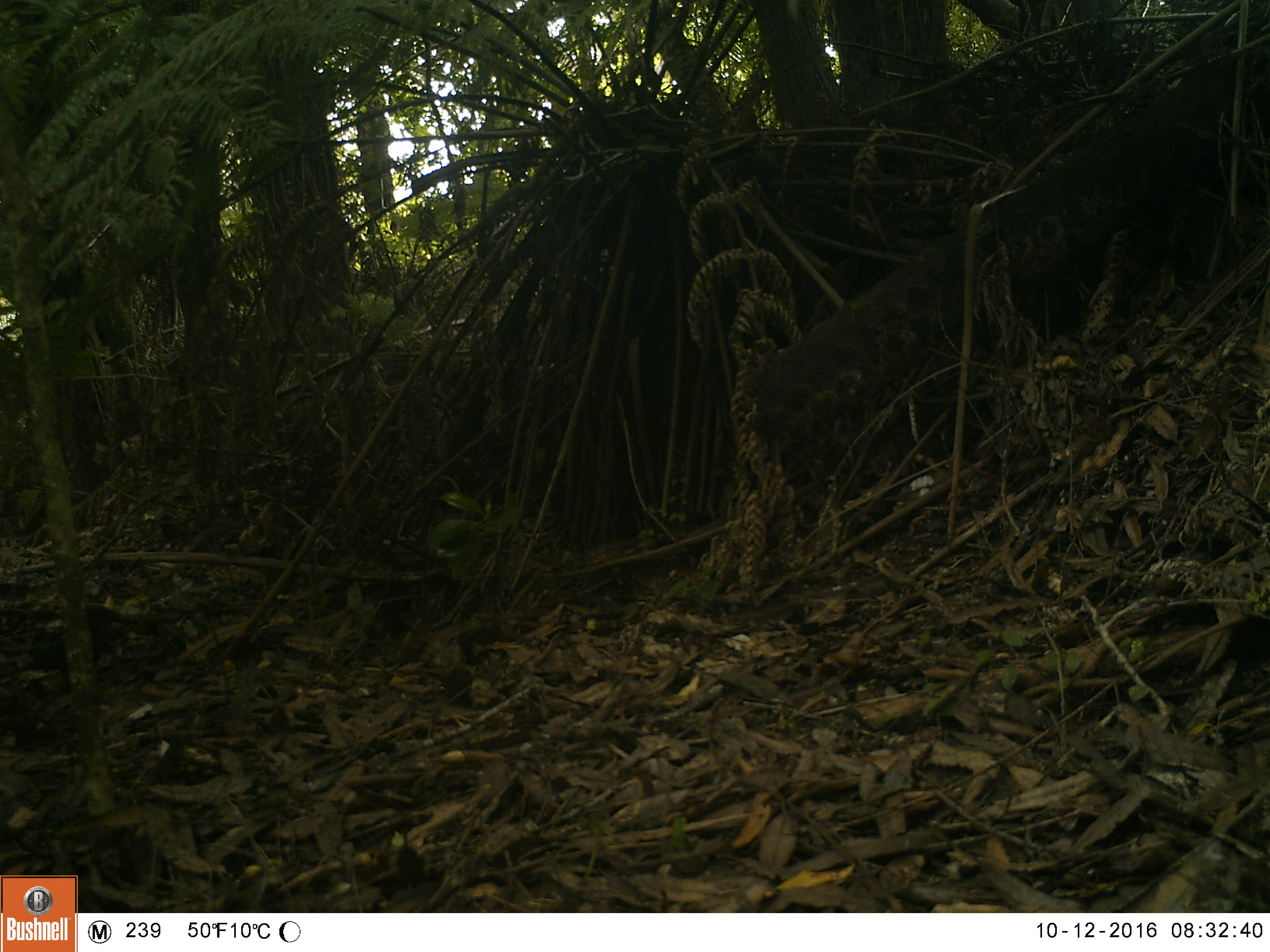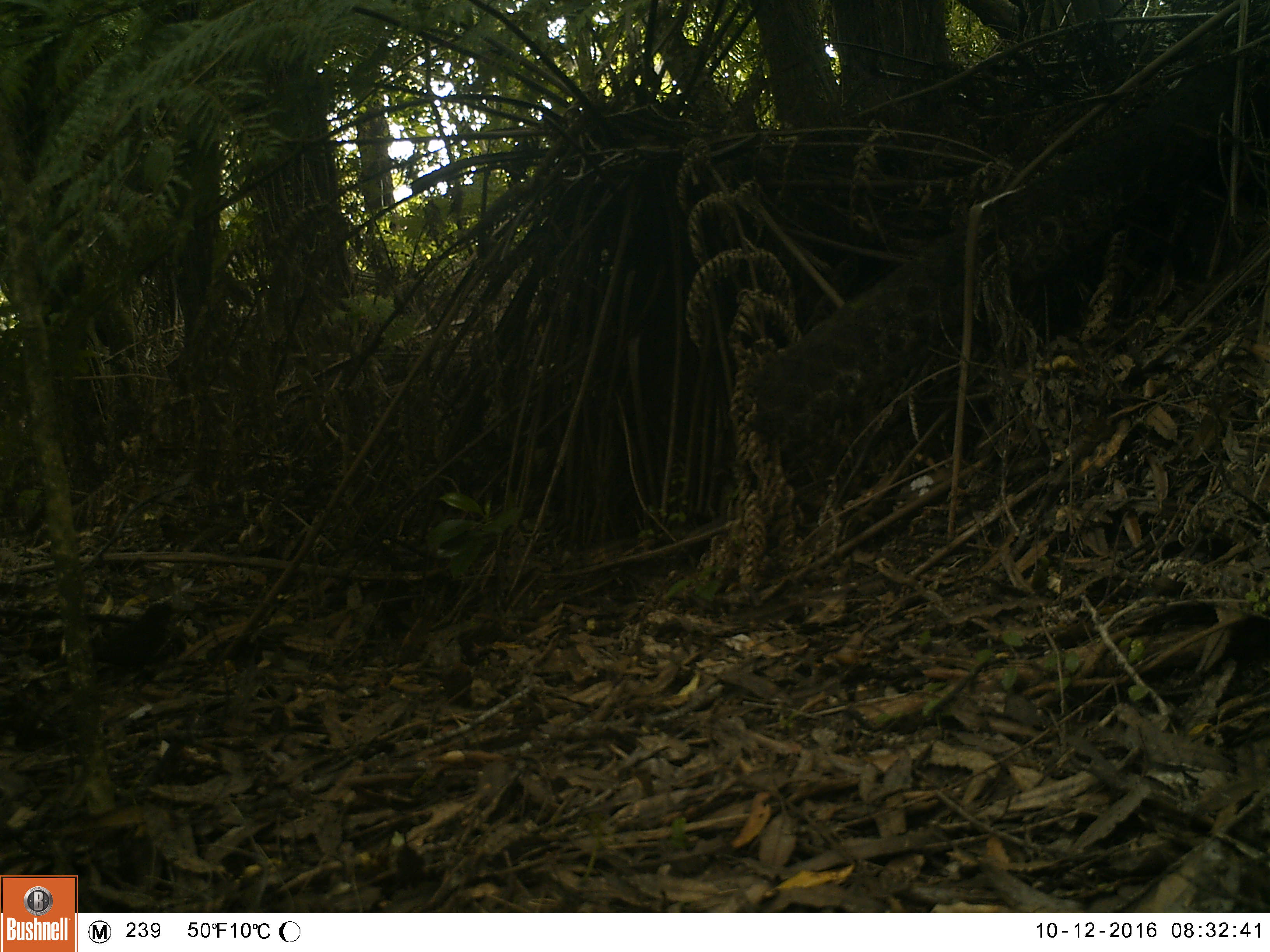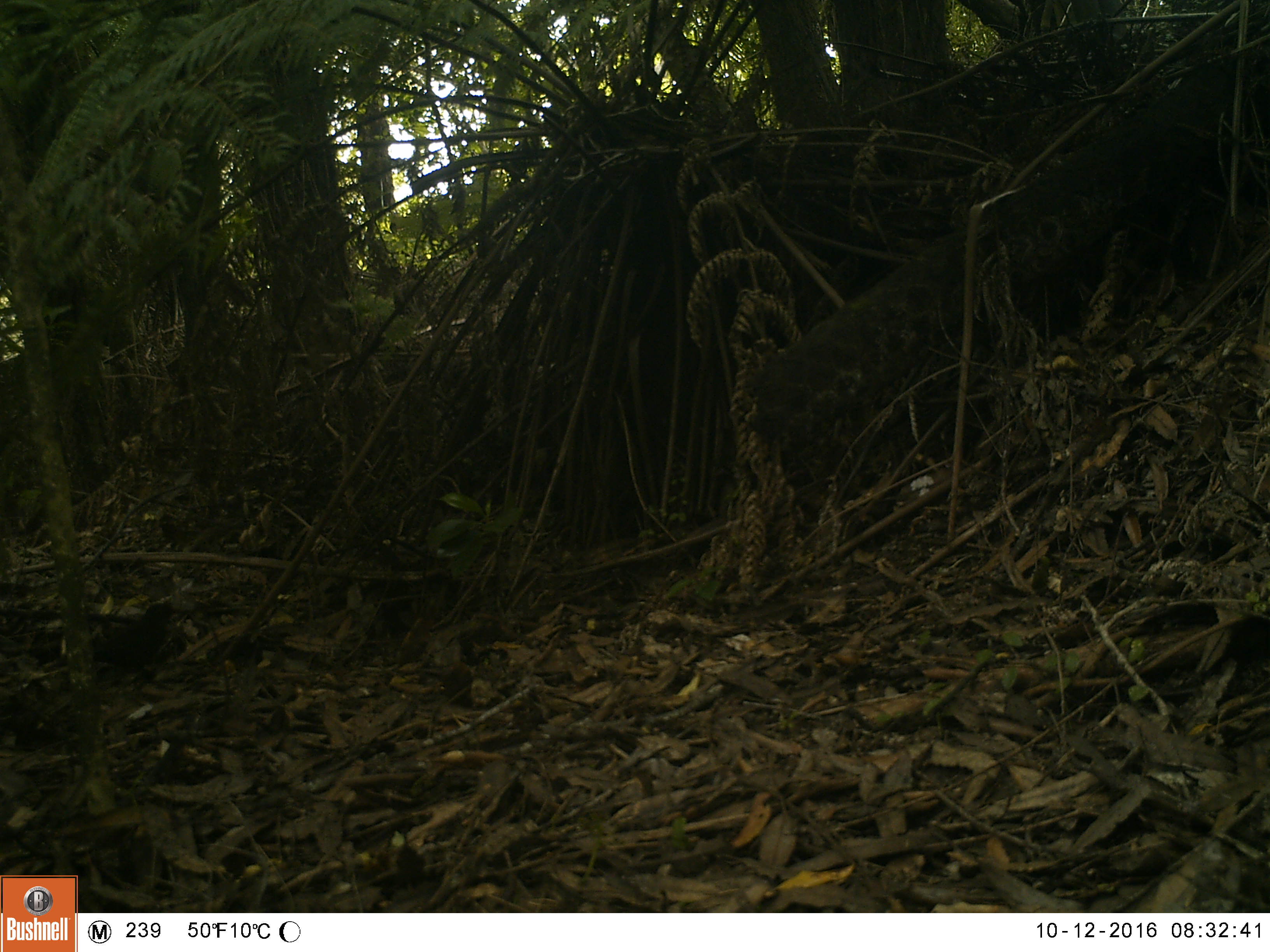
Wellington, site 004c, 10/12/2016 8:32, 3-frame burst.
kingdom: Animalia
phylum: Chordata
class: Aves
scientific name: Aves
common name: bird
Bird (Aves).